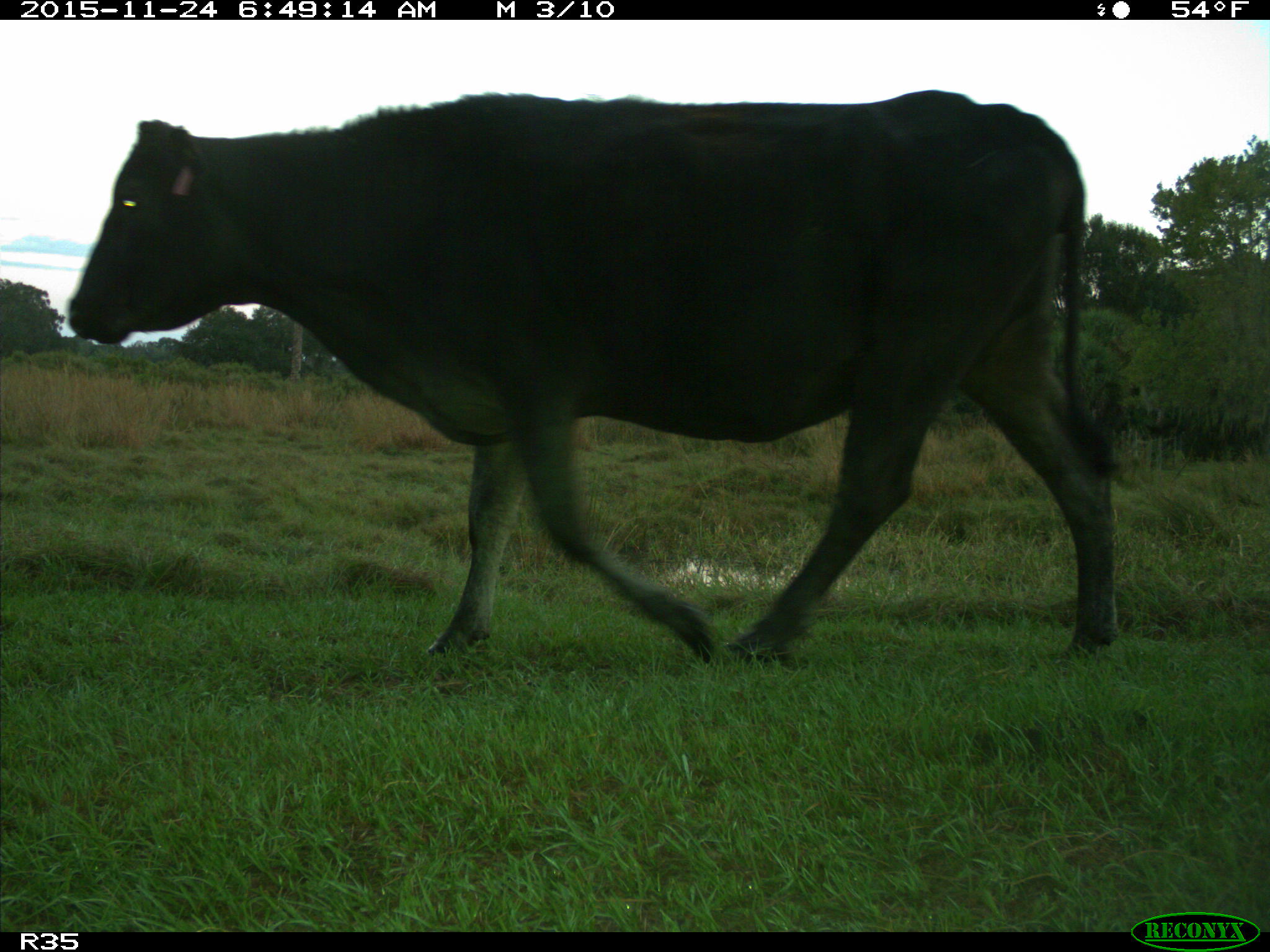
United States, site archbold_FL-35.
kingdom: Animalia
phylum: Chordata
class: Mammalia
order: Artiodactyla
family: Bovidae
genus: Bos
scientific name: Bos taurus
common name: domestic cow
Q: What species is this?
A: Bos taurus (domestic cow).